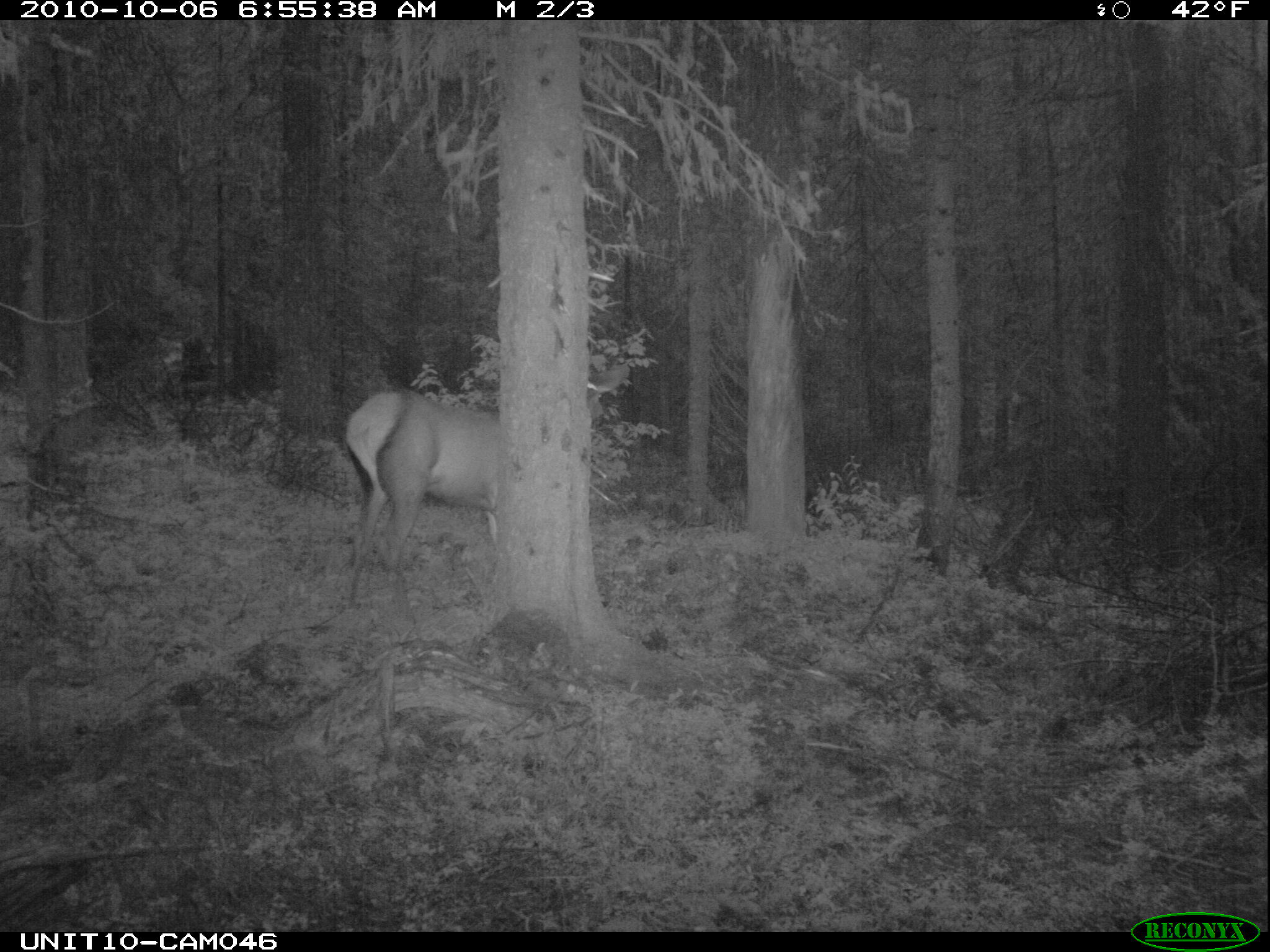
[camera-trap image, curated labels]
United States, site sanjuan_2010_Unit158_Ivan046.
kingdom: Animalia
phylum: Chordata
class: Mammalia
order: Artiodactyla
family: Cervidae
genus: Cervus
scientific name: Cervus elaphus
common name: red deer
Cervus elaphus (red deer).